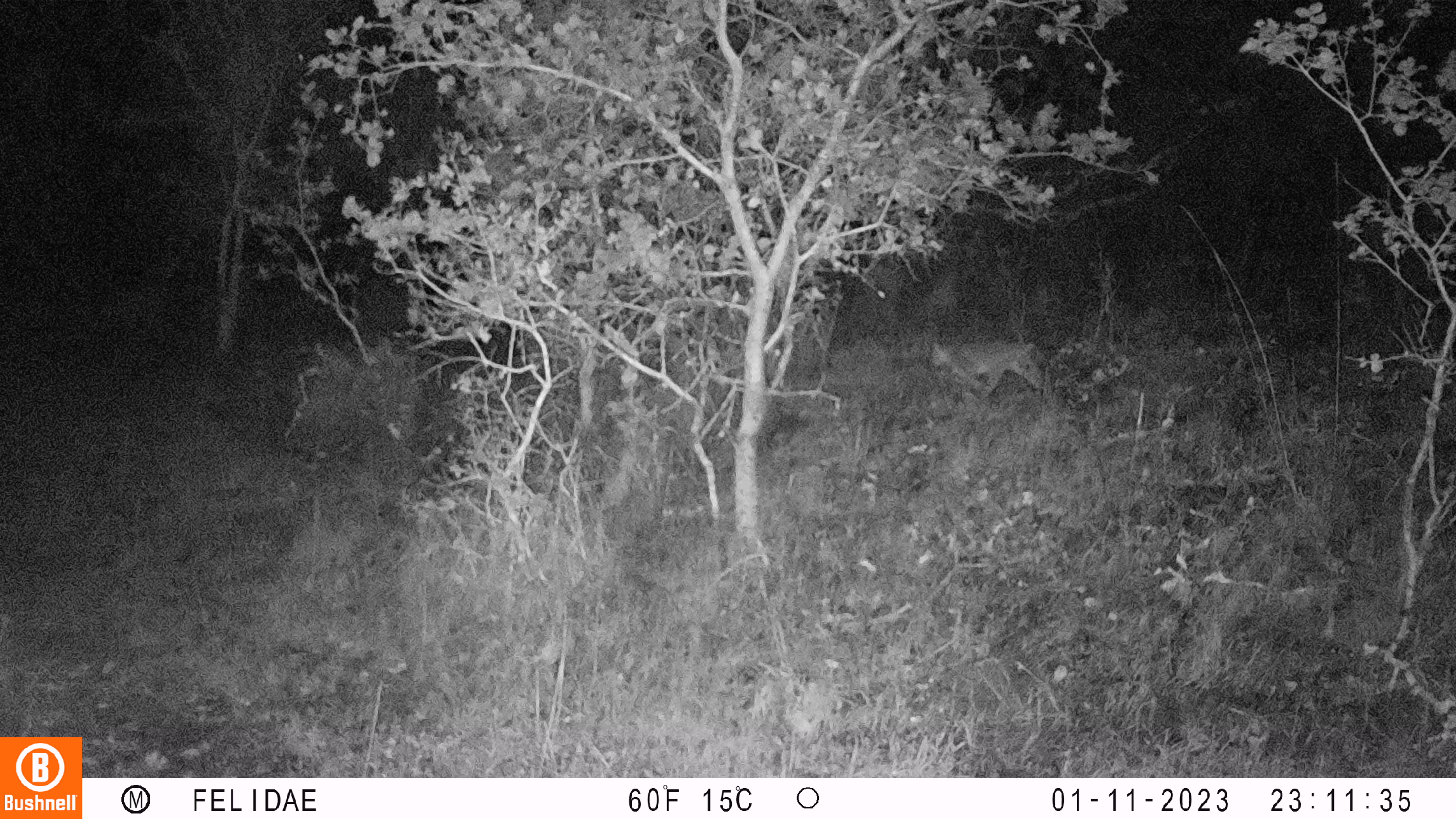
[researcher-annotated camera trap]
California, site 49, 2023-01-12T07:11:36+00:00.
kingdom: Animalia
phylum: Chordata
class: Mammalia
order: Artiodactyla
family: Cervidae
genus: Odocoileus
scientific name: Odocoileus hemionus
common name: mule deer